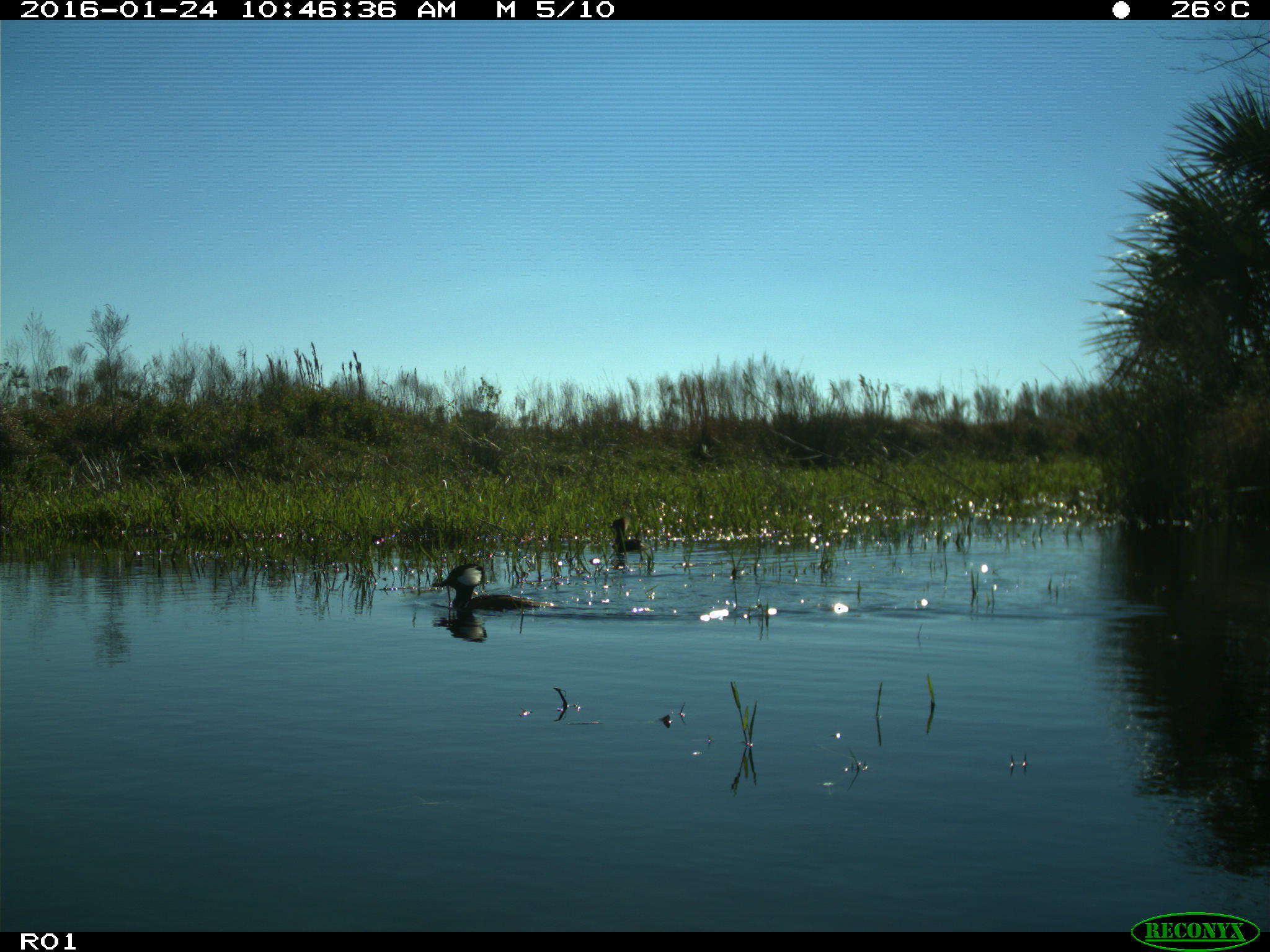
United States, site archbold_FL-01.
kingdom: Animalia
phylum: Chordata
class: Aves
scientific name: Aves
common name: birds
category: unidentified bird